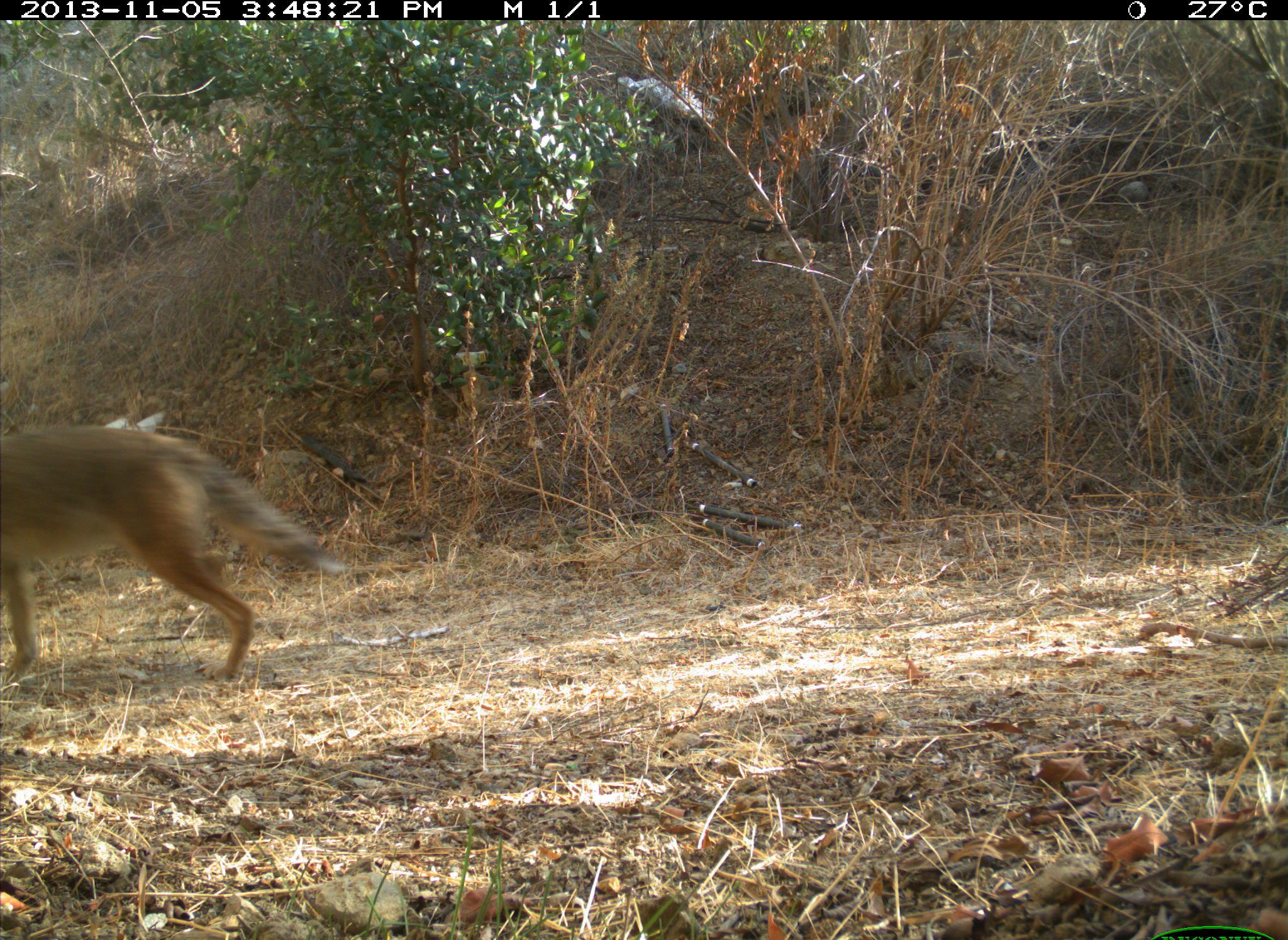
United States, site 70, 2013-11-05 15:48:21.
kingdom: Animalia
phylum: Chordata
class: Mammalia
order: Carnivora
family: Canidae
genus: Canis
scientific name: Canis latrans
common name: coyote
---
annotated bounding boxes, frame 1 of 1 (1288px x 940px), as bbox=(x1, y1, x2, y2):
coyote: bbox=(0, 424, 349, 682)